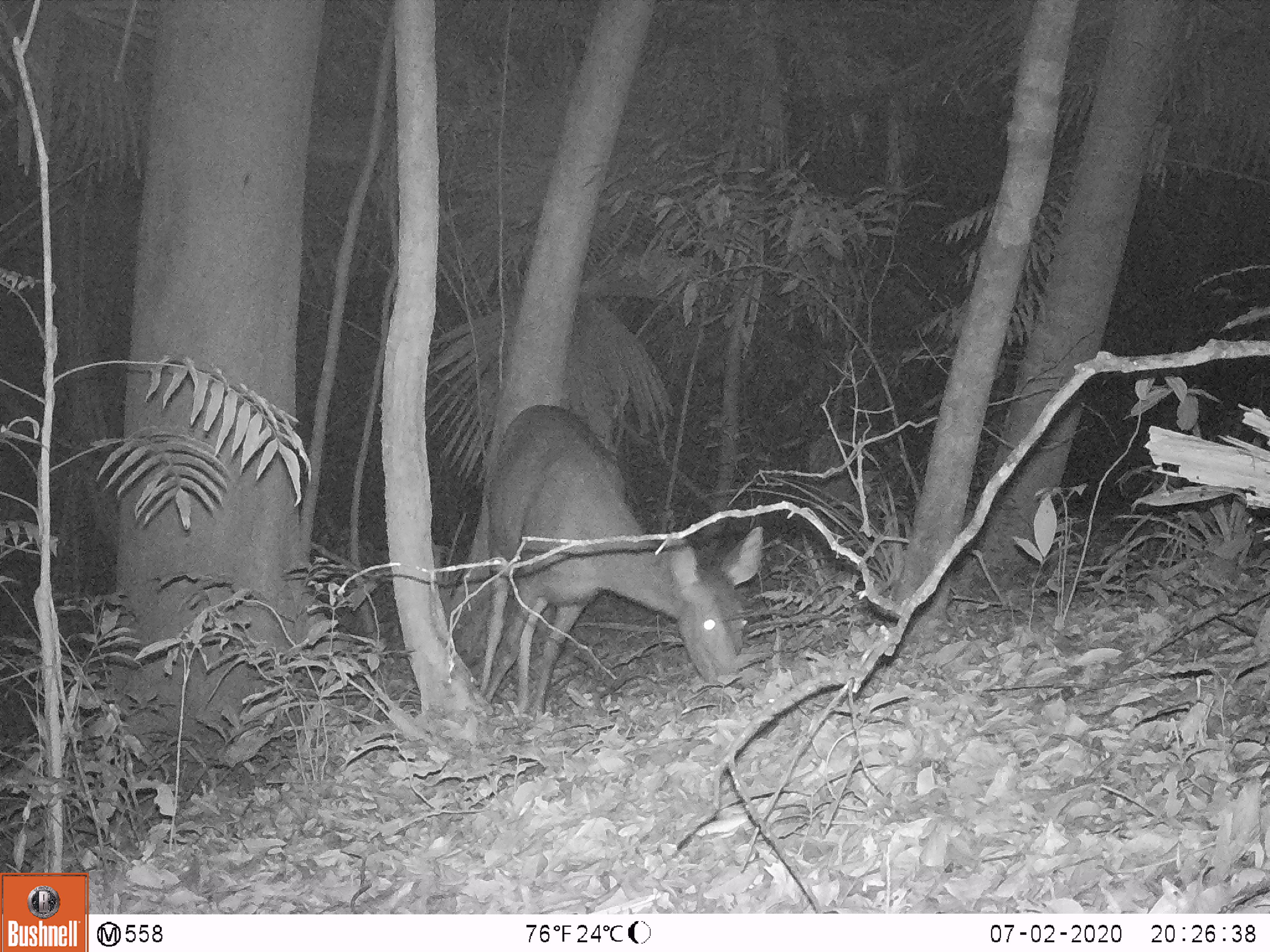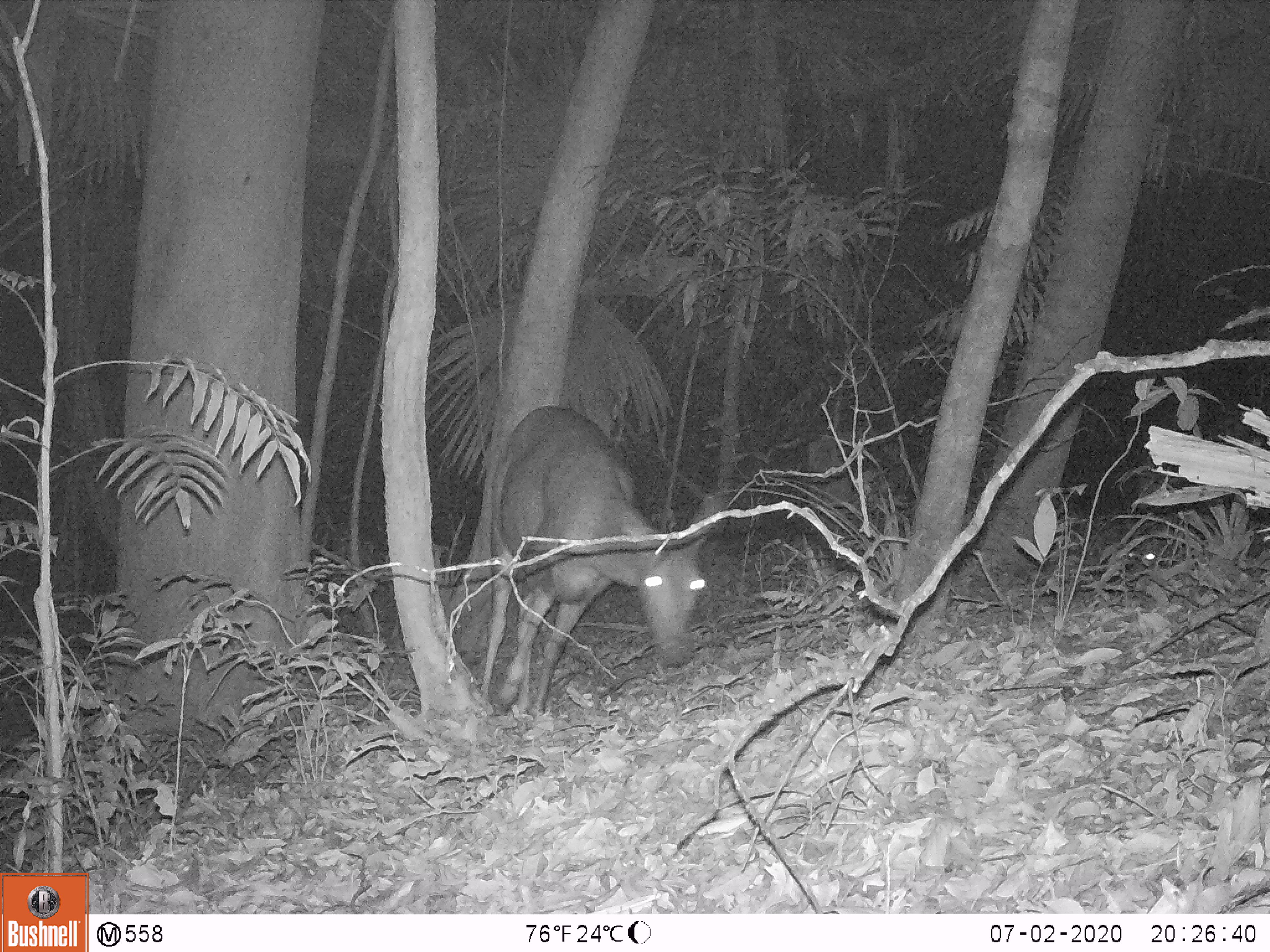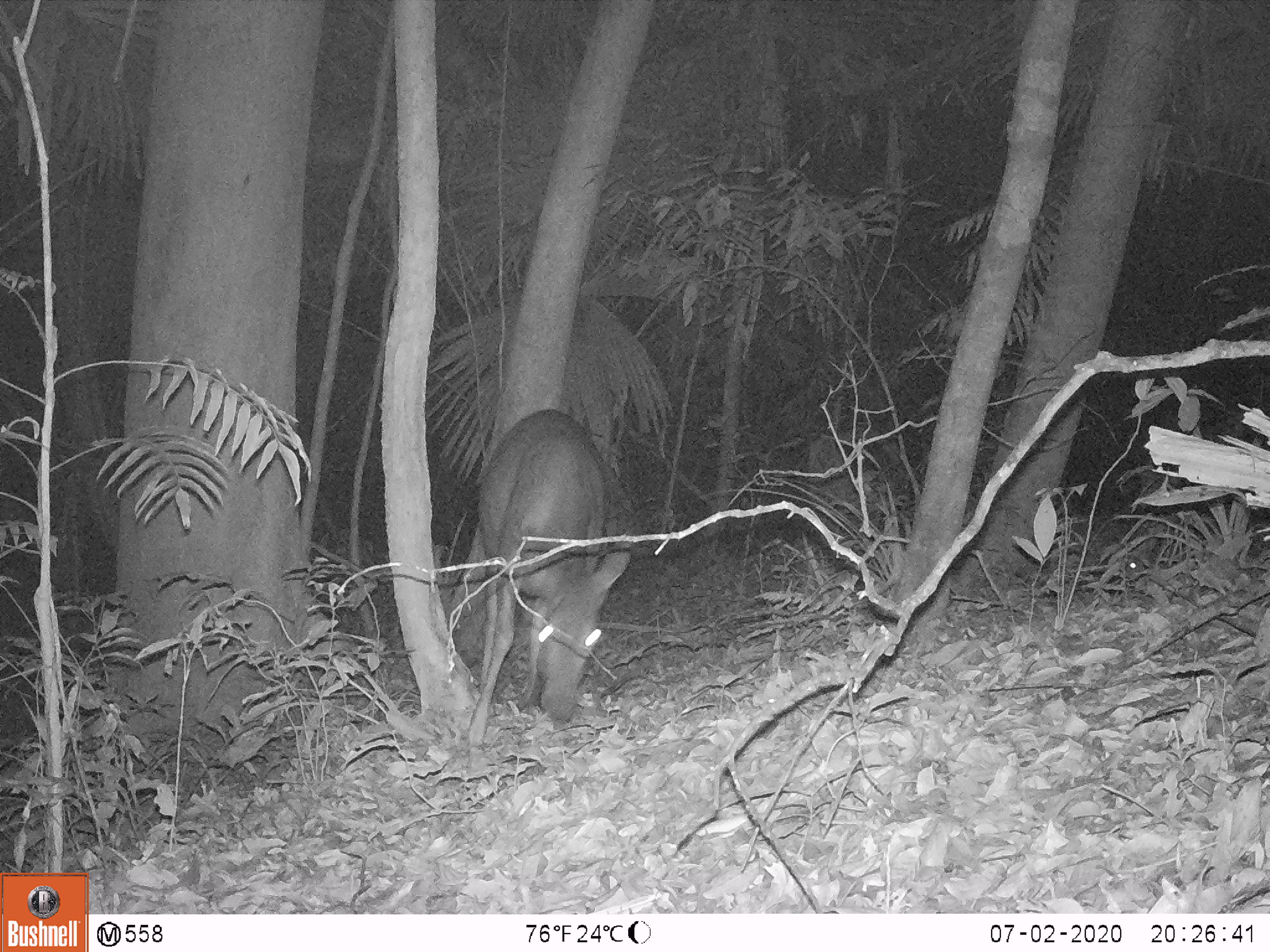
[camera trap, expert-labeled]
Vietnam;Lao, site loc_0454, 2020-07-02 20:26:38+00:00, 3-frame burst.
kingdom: Animalia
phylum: Chordata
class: Mammalia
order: Artiodactyla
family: Cervidae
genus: Rusa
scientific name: Rusa unicolor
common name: sambar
Sambar (Rusa unicolor). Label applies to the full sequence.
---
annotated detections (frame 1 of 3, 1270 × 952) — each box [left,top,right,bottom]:
sambar: [480,405,763,719]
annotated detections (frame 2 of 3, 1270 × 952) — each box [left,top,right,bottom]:
sambar: [480,405,723,719]; [1127,507,1211,575]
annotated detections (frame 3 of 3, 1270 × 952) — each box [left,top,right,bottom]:
sambar: [464,408,632,746]; [1124,514,1184,581]